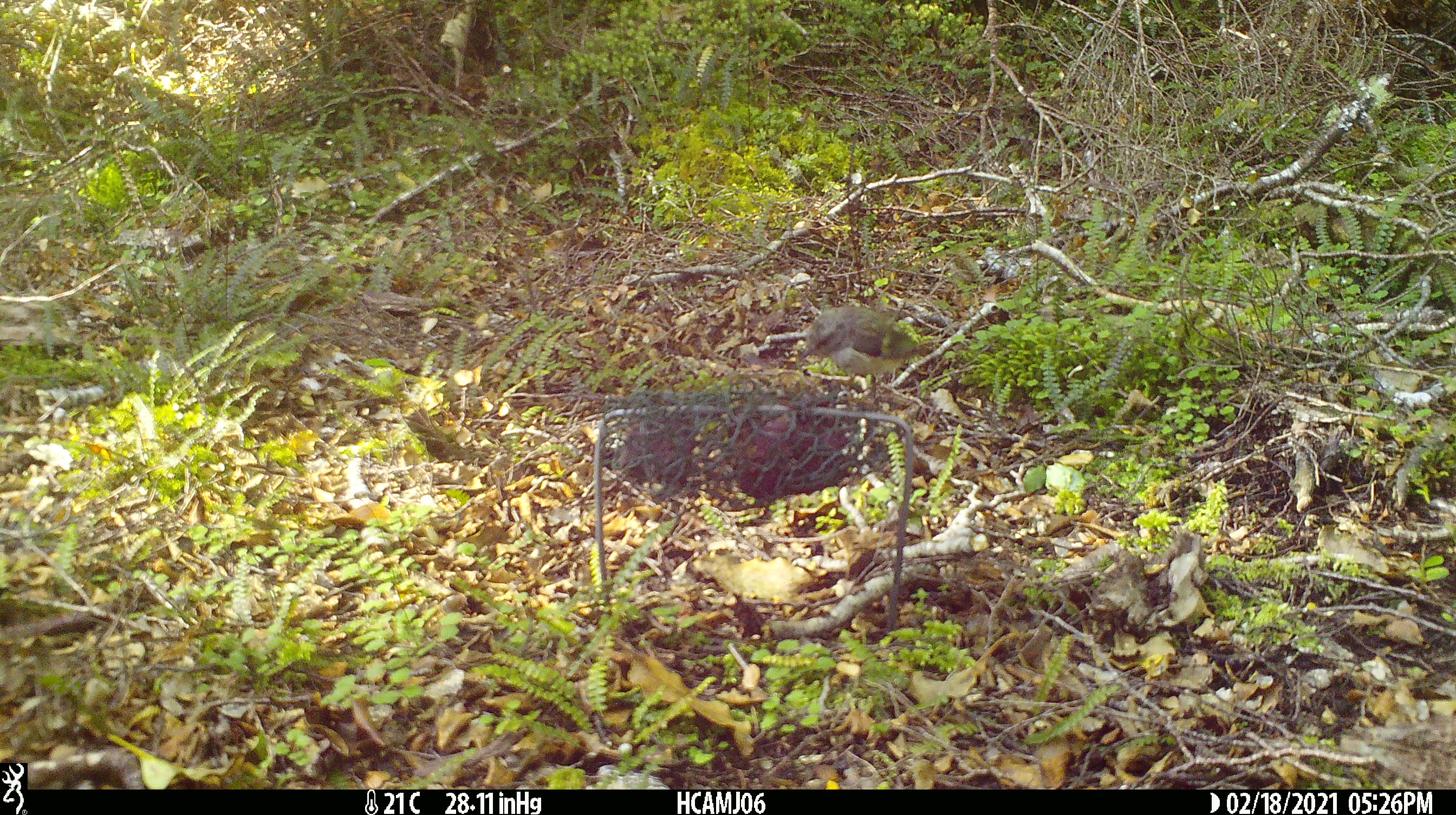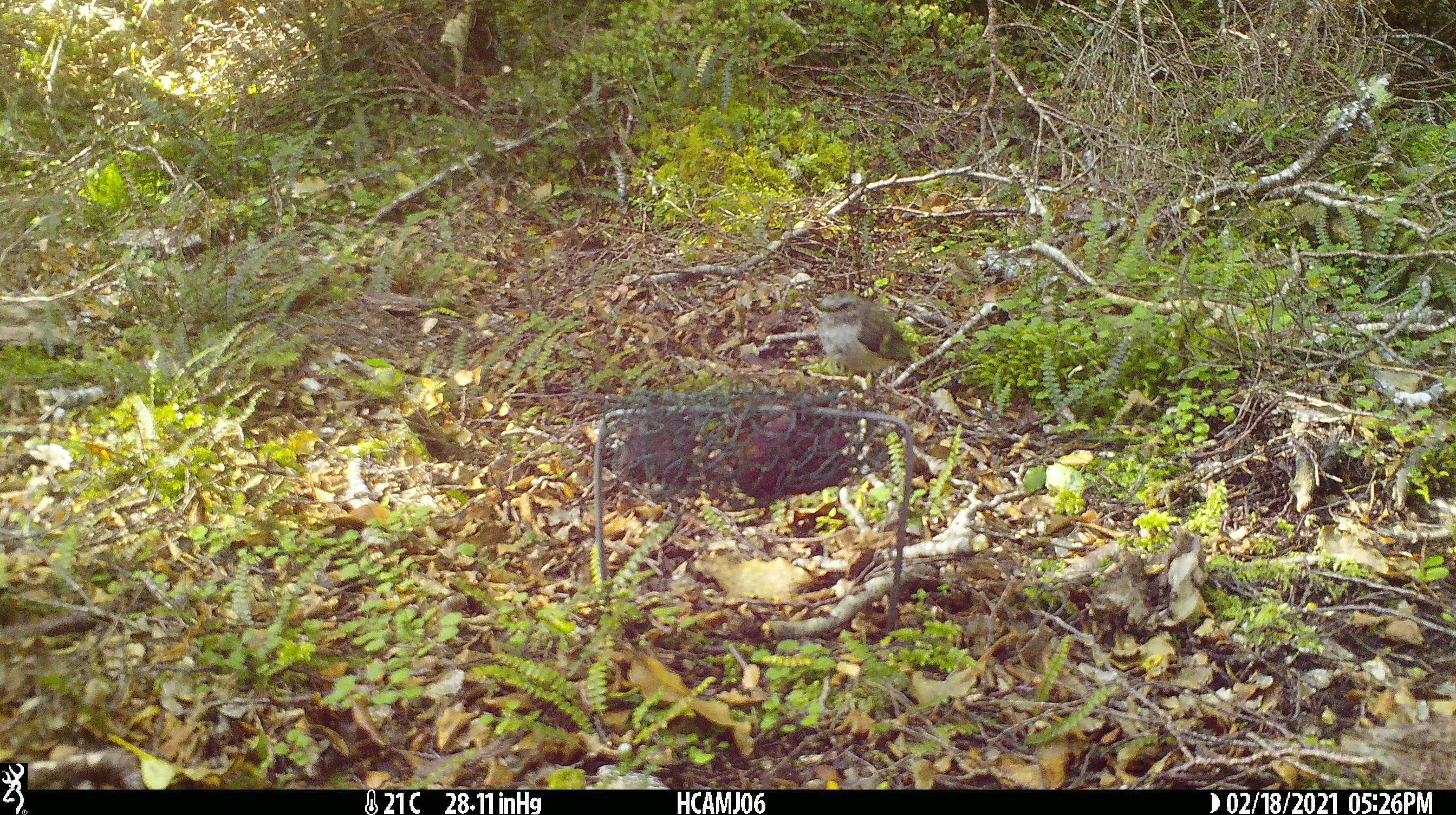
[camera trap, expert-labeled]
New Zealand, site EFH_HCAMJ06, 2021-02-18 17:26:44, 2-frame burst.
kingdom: Animalia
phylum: Chordata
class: Aves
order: Passeriformes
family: Acanthisittidae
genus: Acanthisitta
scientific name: Acanthisitta chloris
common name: rifleman